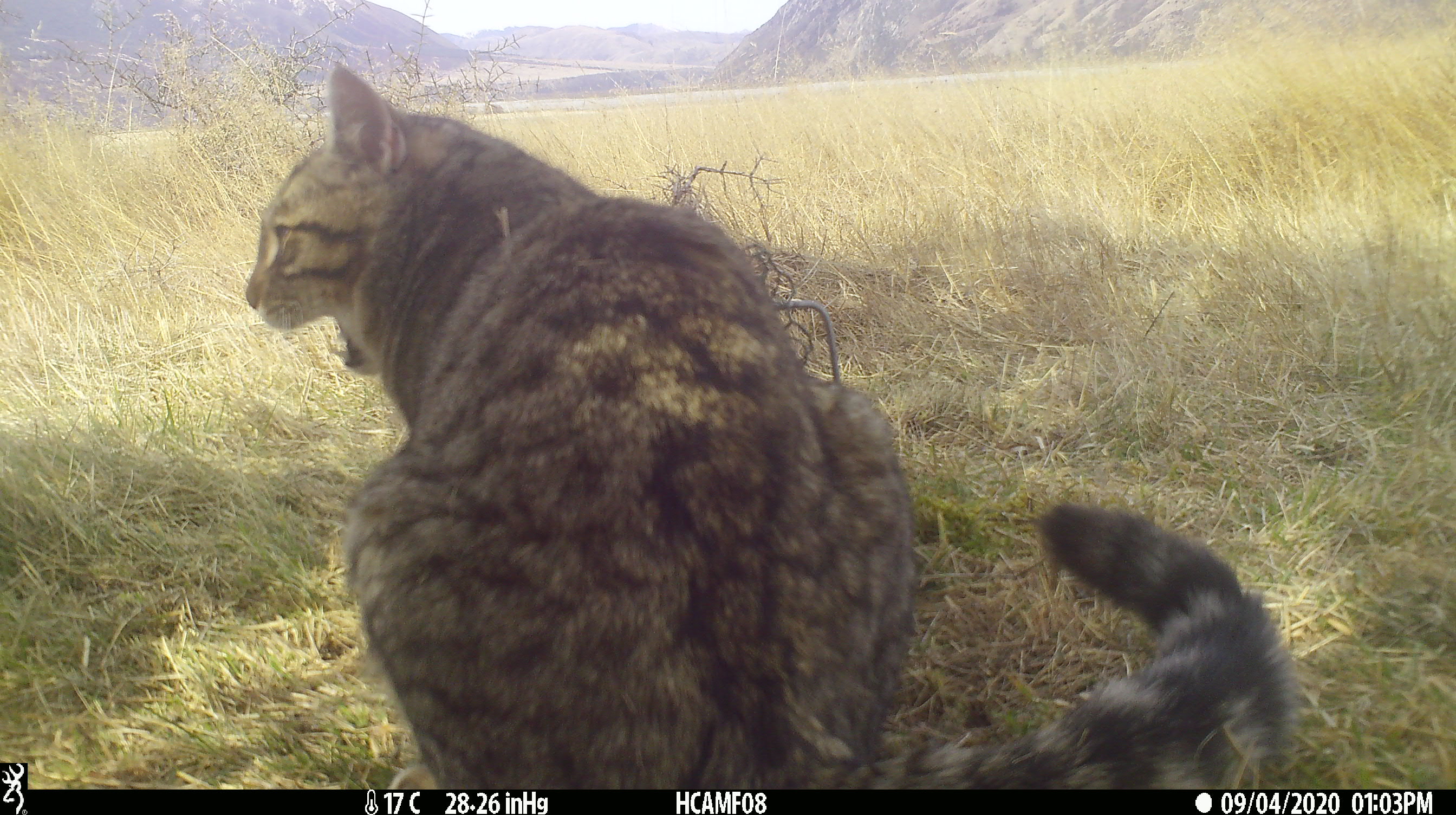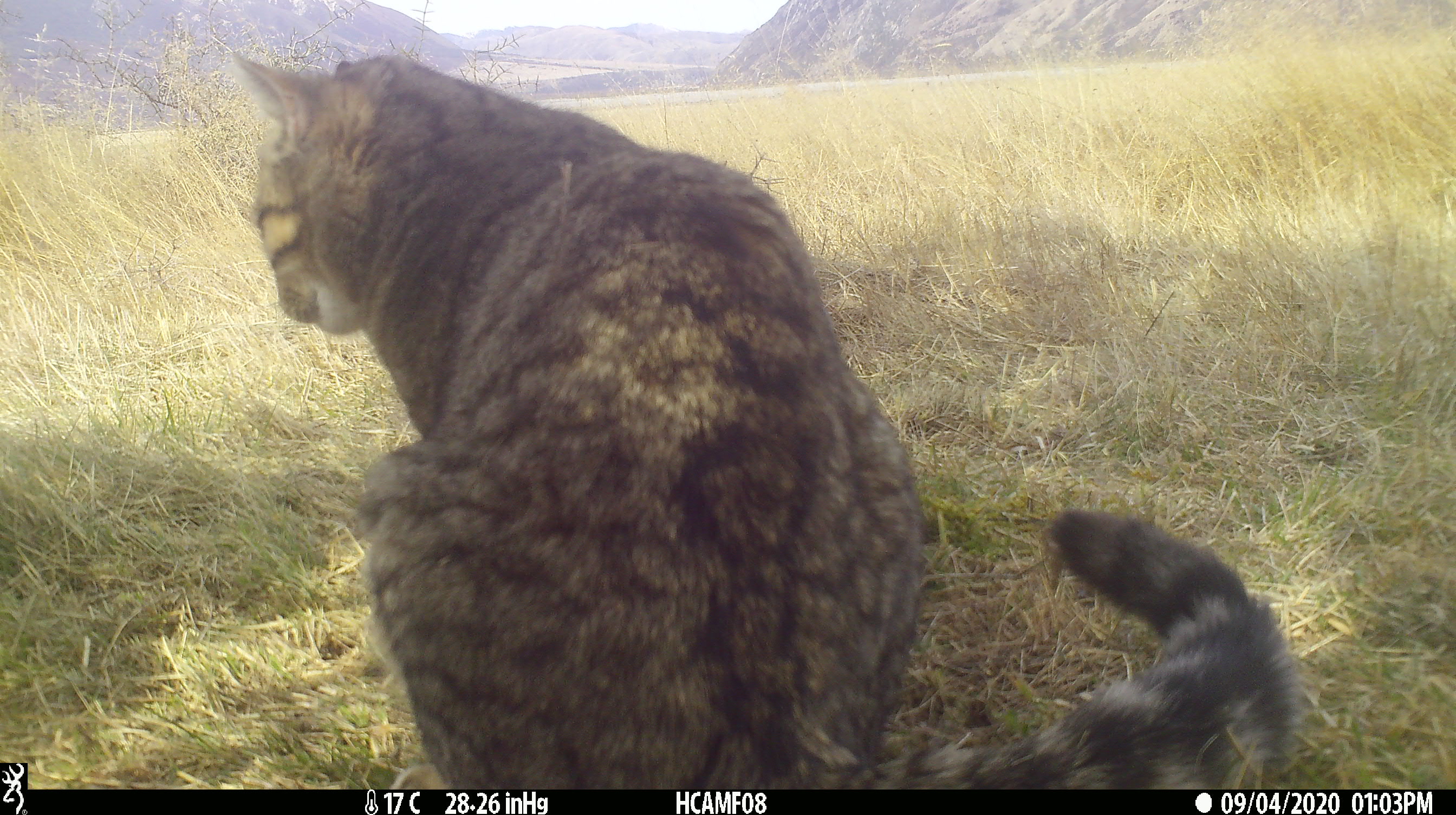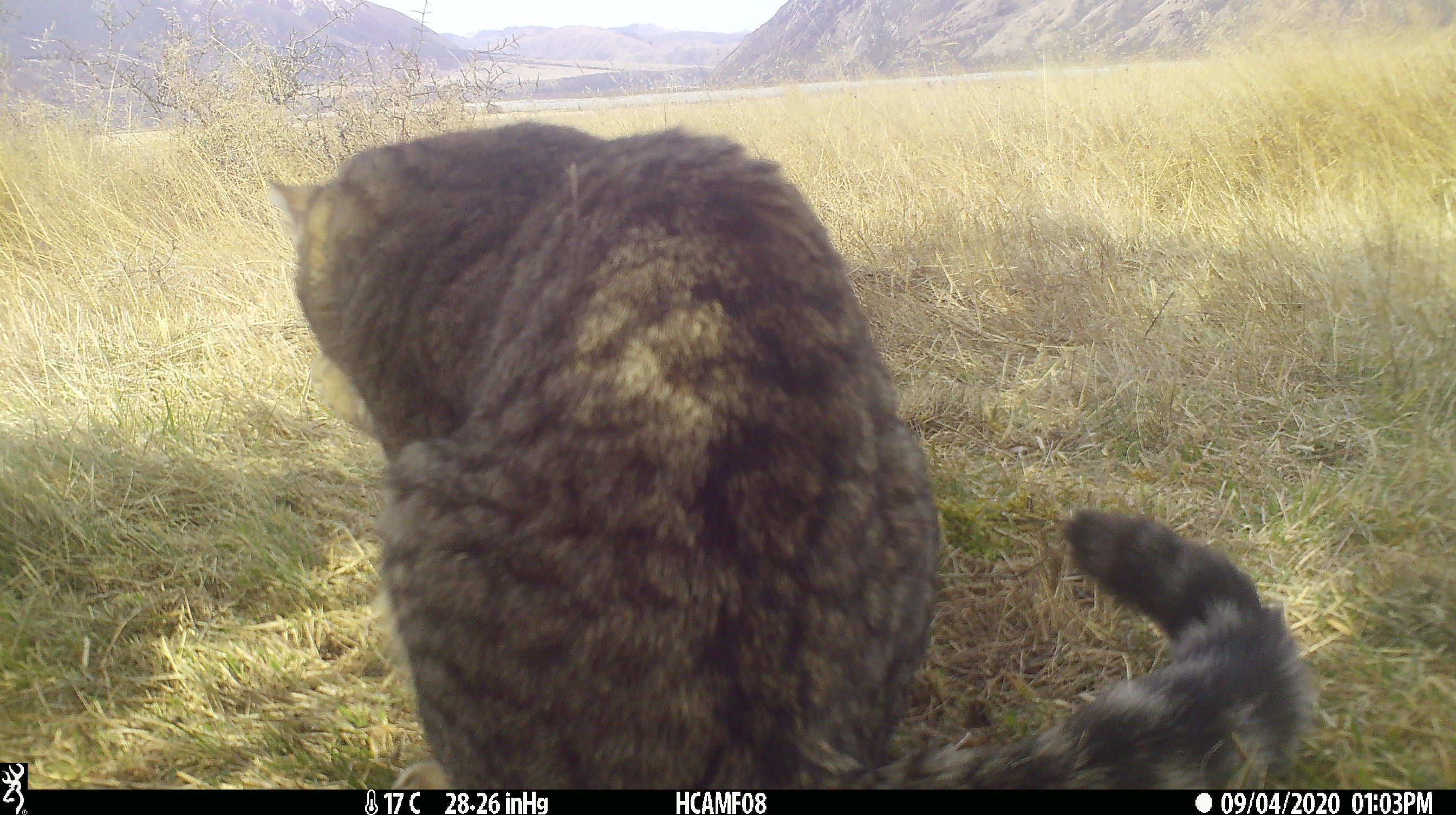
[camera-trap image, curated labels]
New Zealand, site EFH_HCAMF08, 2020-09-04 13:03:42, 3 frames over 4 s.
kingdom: Animalia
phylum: Chordata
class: Mammalia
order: Carnivora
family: Felidae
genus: Felis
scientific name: Felis catus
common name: domestic cat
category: cat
Cat (domestic cat) (Felis catus).